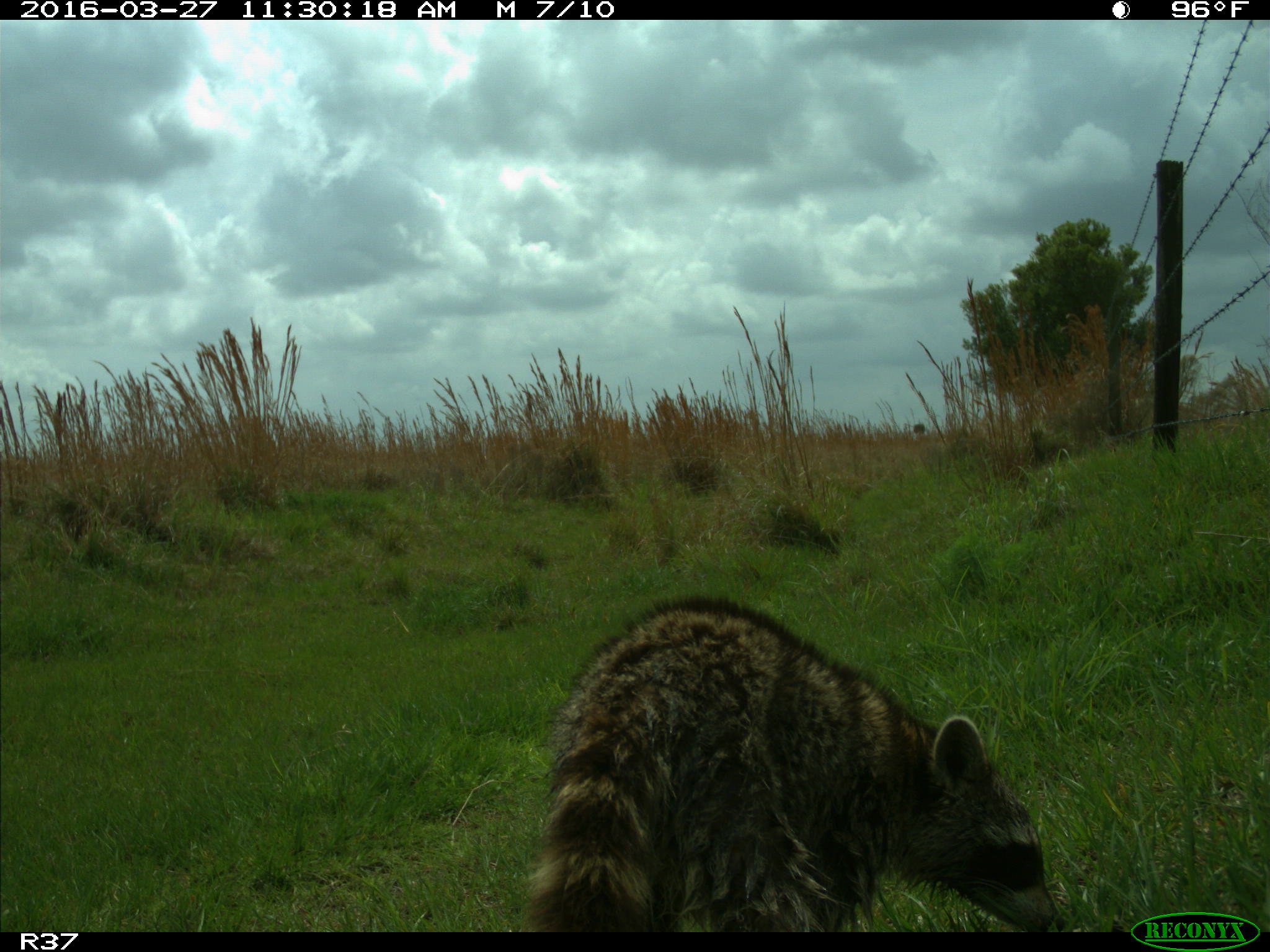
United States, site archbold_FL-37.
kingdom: Animalia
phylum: Chordata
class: Mammalia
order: Carnivora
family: Procyonidae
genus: Procyon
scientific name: Procyon lotor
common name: common raccoon